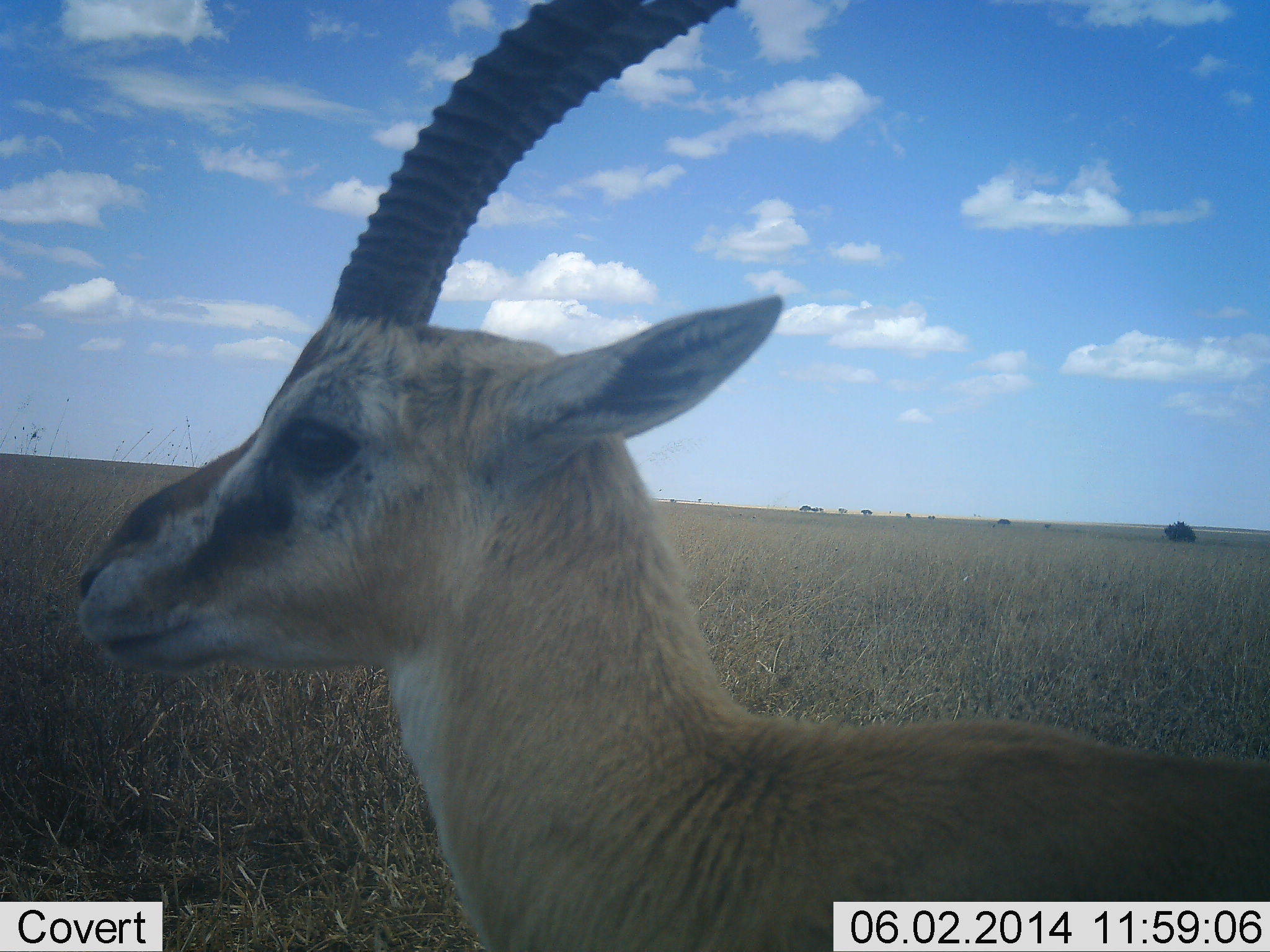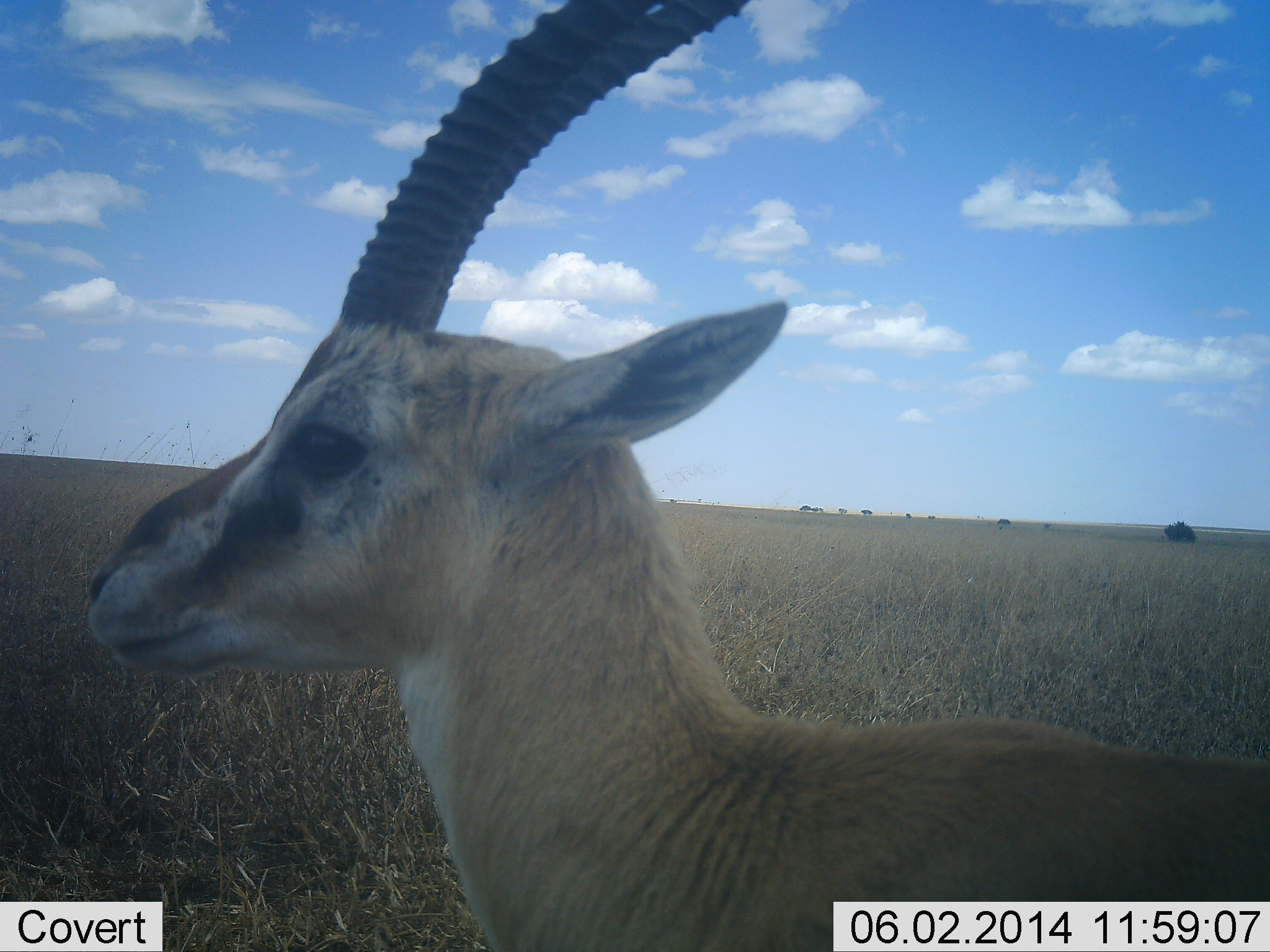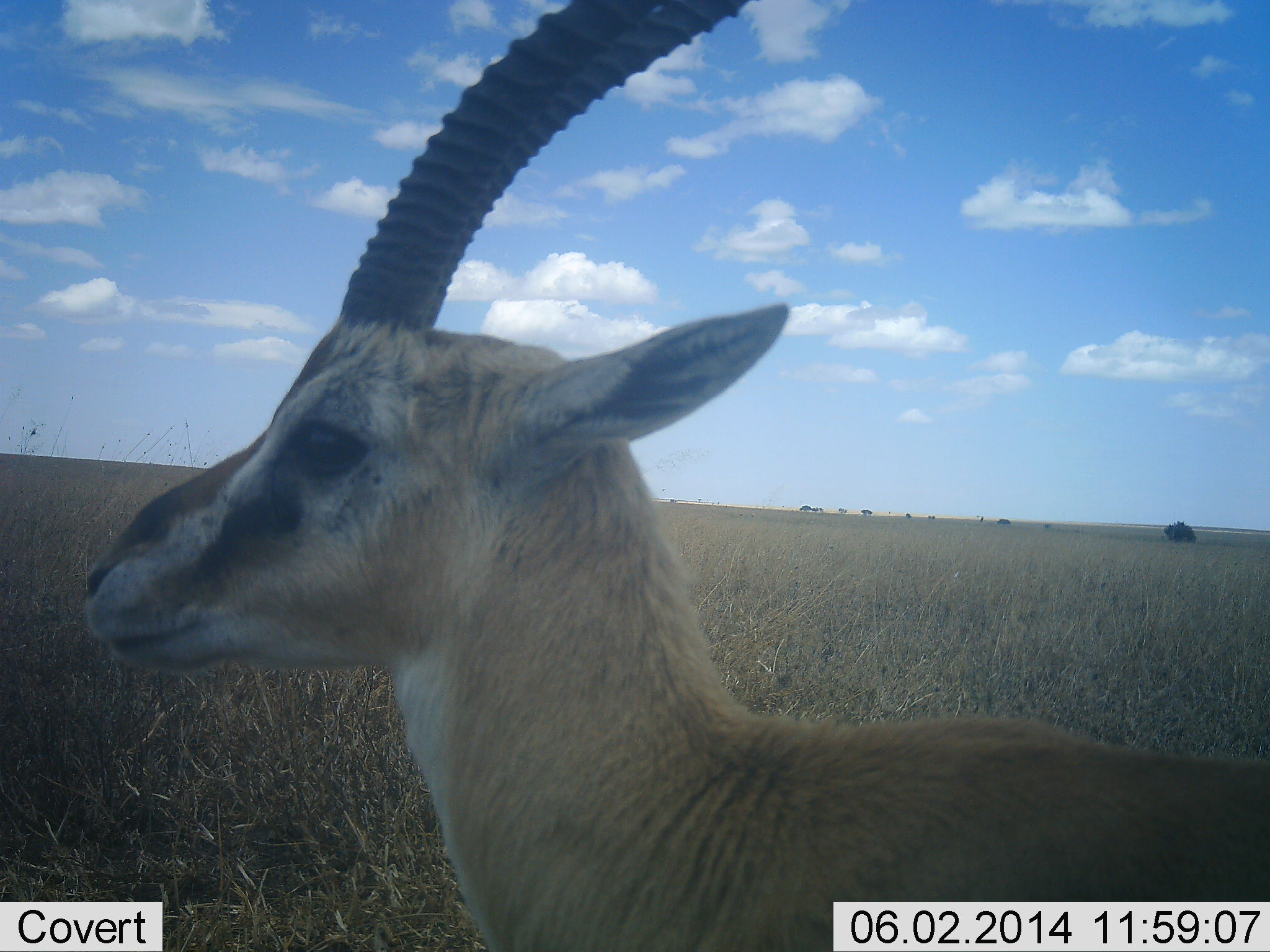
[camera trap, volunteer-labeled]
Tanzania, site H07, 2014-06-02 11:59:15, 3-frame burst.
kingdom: Animalia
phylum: Chordata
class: Mammalia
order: Artiodactyla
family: Bovidae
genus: Eudorcas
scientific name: Eudorcas thomsonii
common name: thomson's gazelle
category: gazellethomsons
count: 1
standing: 100%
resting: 0%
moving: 0%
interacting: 0%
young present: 0%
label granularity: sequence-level